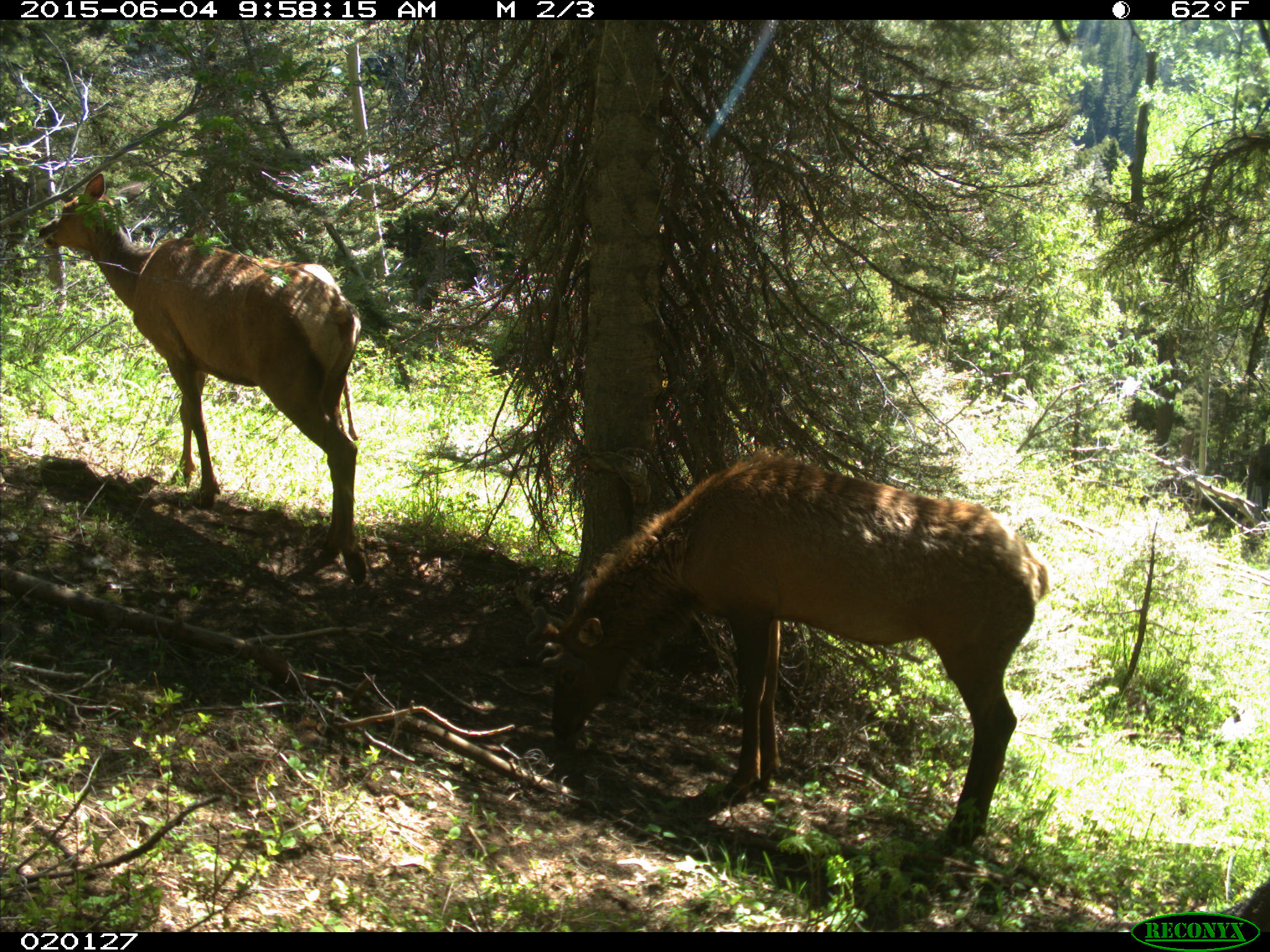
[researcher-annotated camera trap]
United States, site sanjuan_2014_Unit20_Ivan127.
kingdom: Animalia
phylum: Chordata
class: Mammalia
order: Artiodactyla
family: Cervidae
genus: Cervus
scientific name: Cervus elaphus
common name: red deer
Cervus elaphus (red deer).